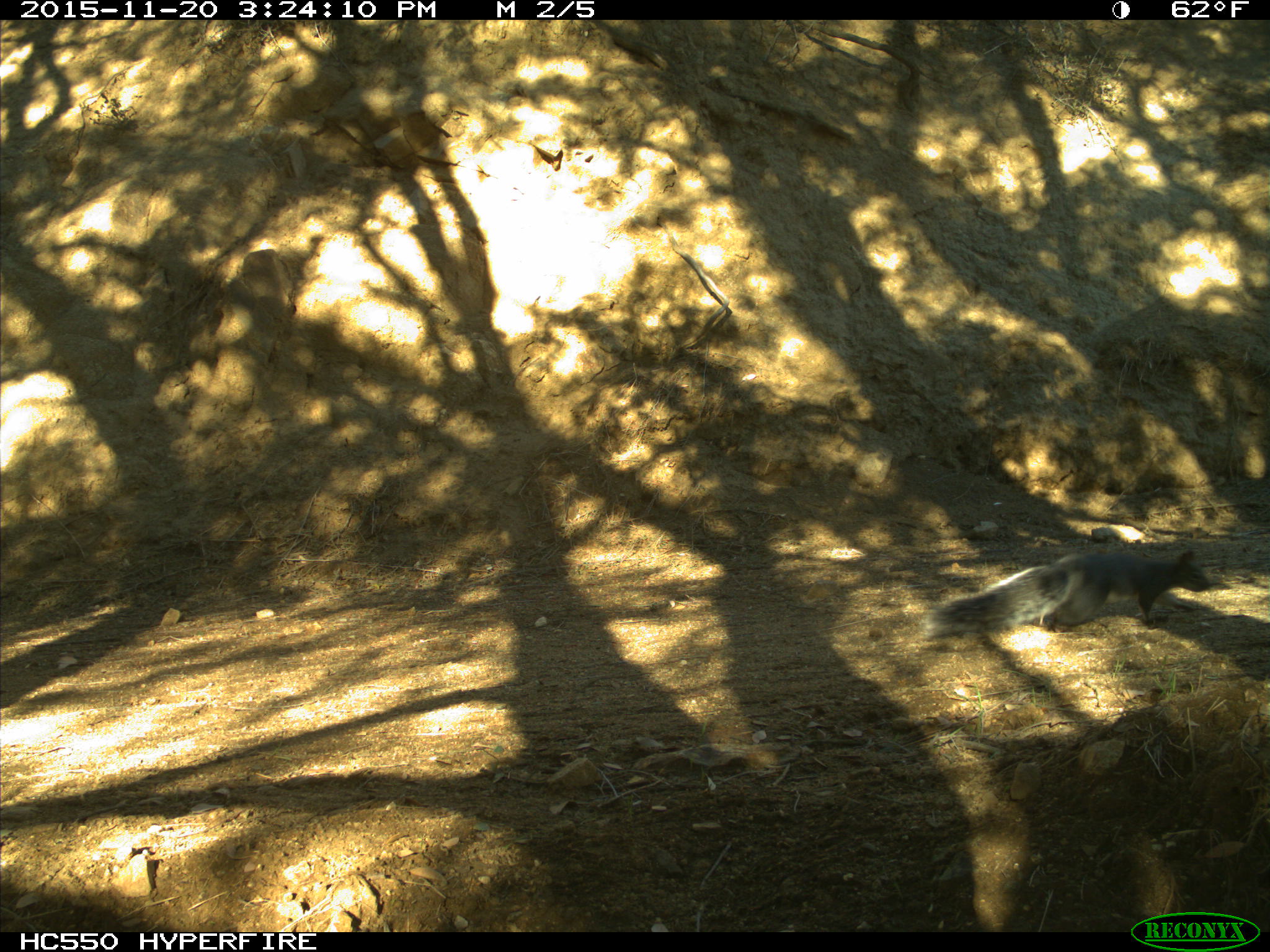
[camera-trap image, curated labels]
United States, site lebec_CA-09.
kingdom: Animalia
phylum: Chordata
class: Mammalia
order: Rodentia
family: Sciuridae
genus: Sciurus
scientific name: Sciurus carolinensis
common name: eastern gray squirrel